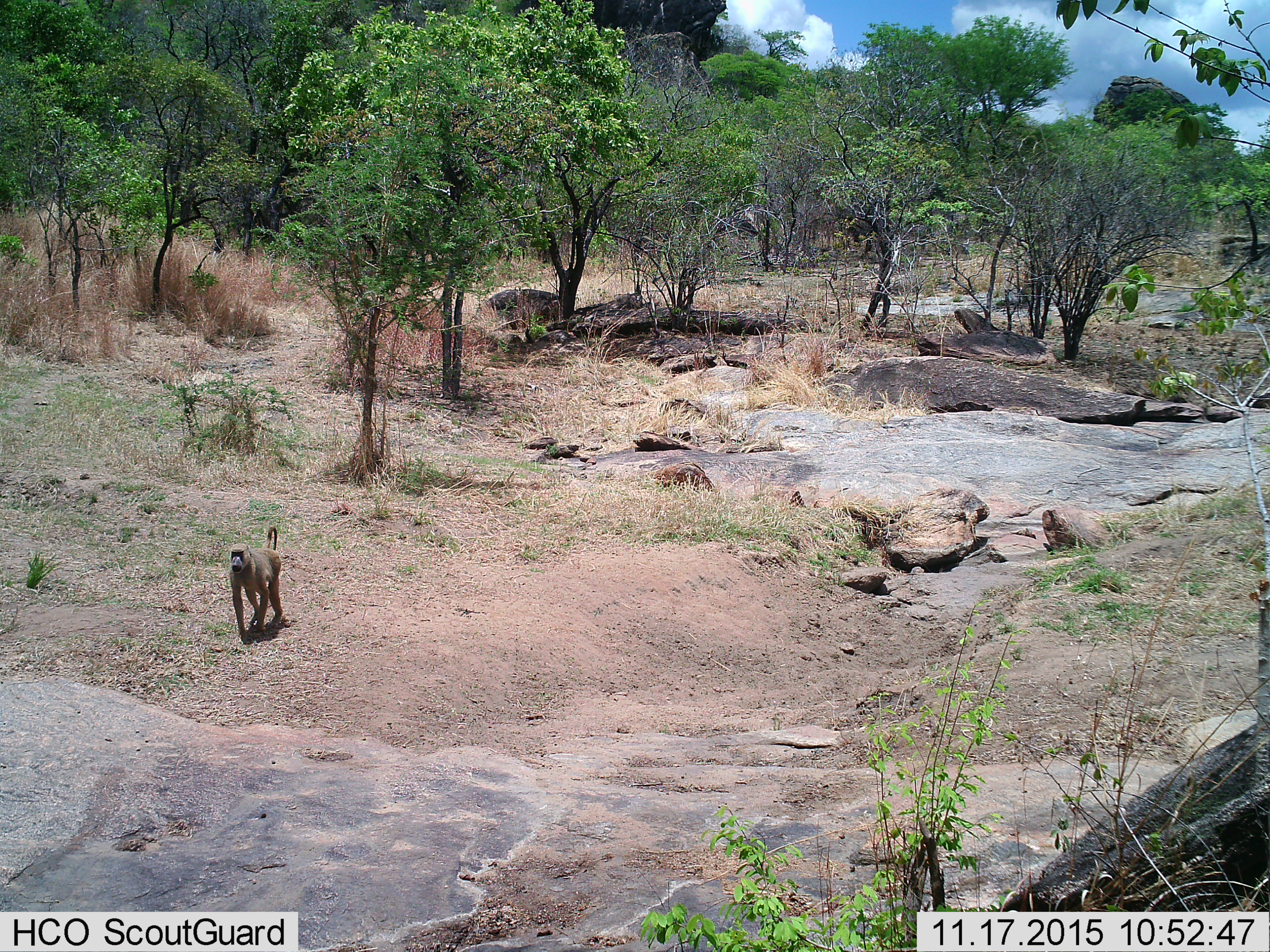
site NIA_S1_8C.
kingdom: Animalia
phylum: Chordata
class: Mammalia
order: Primates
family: Cercopithecidae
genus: Papio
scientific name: Papio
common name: baboon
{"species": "baboon (Papio)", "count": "1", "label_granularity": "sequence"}